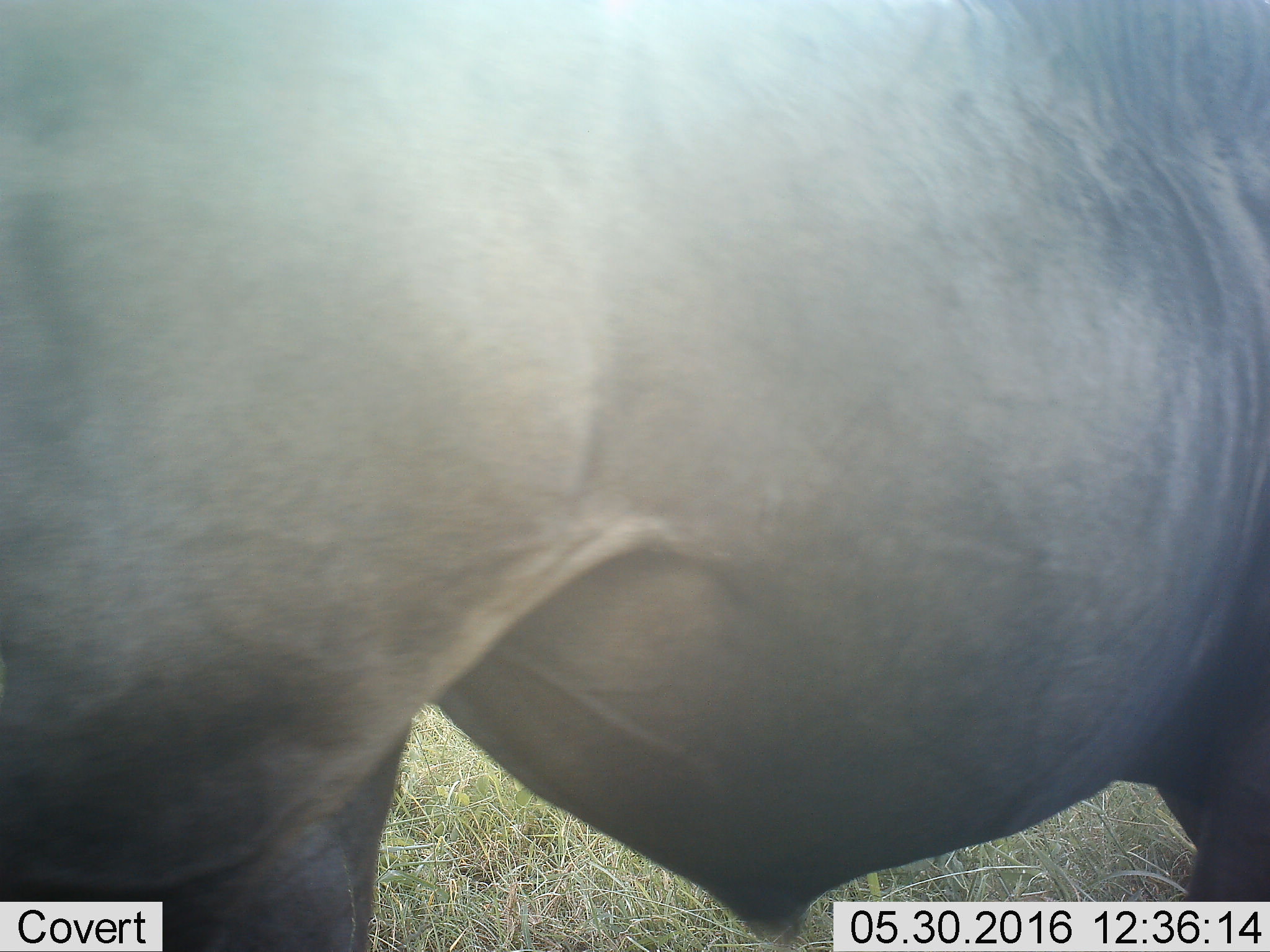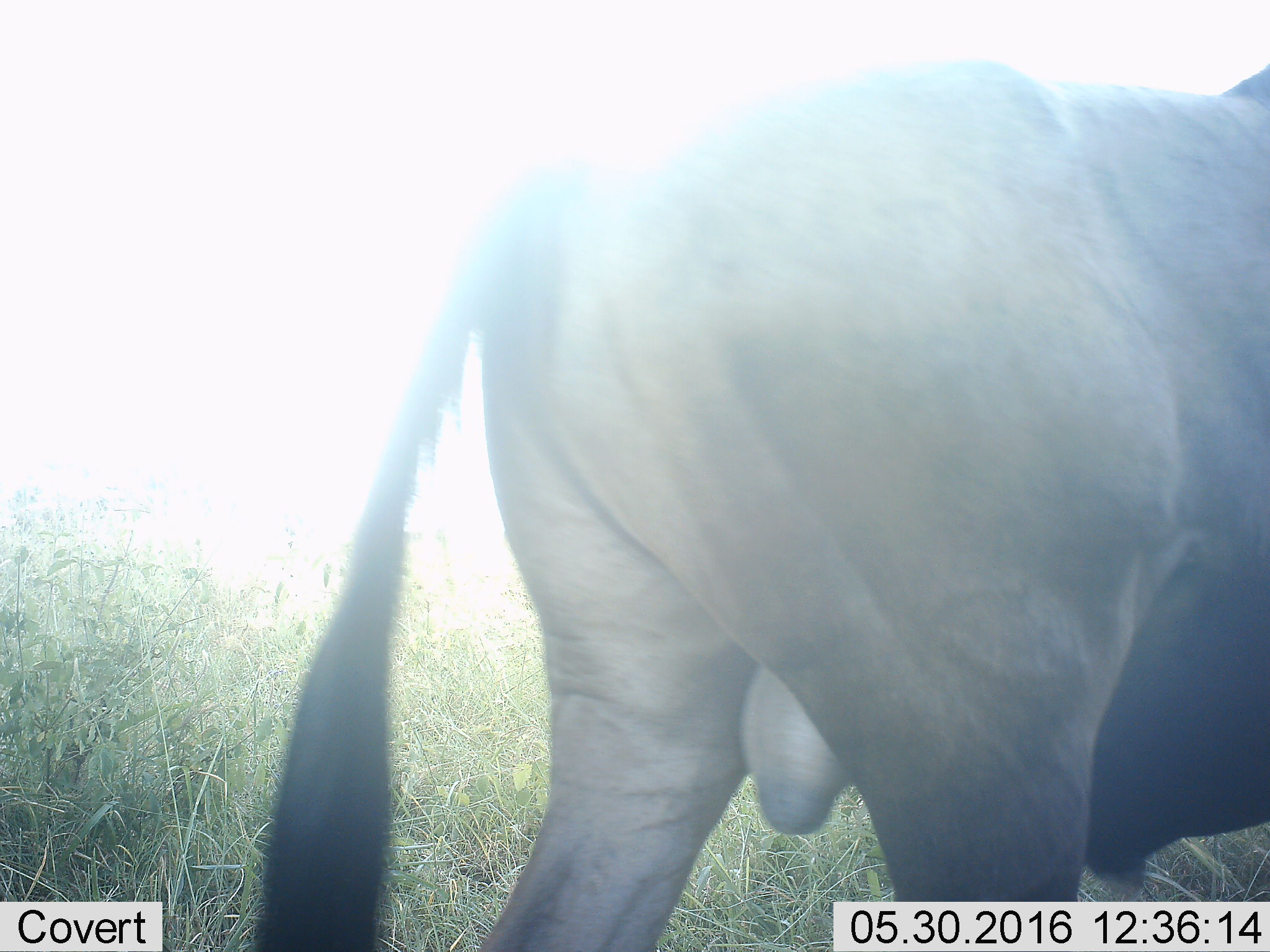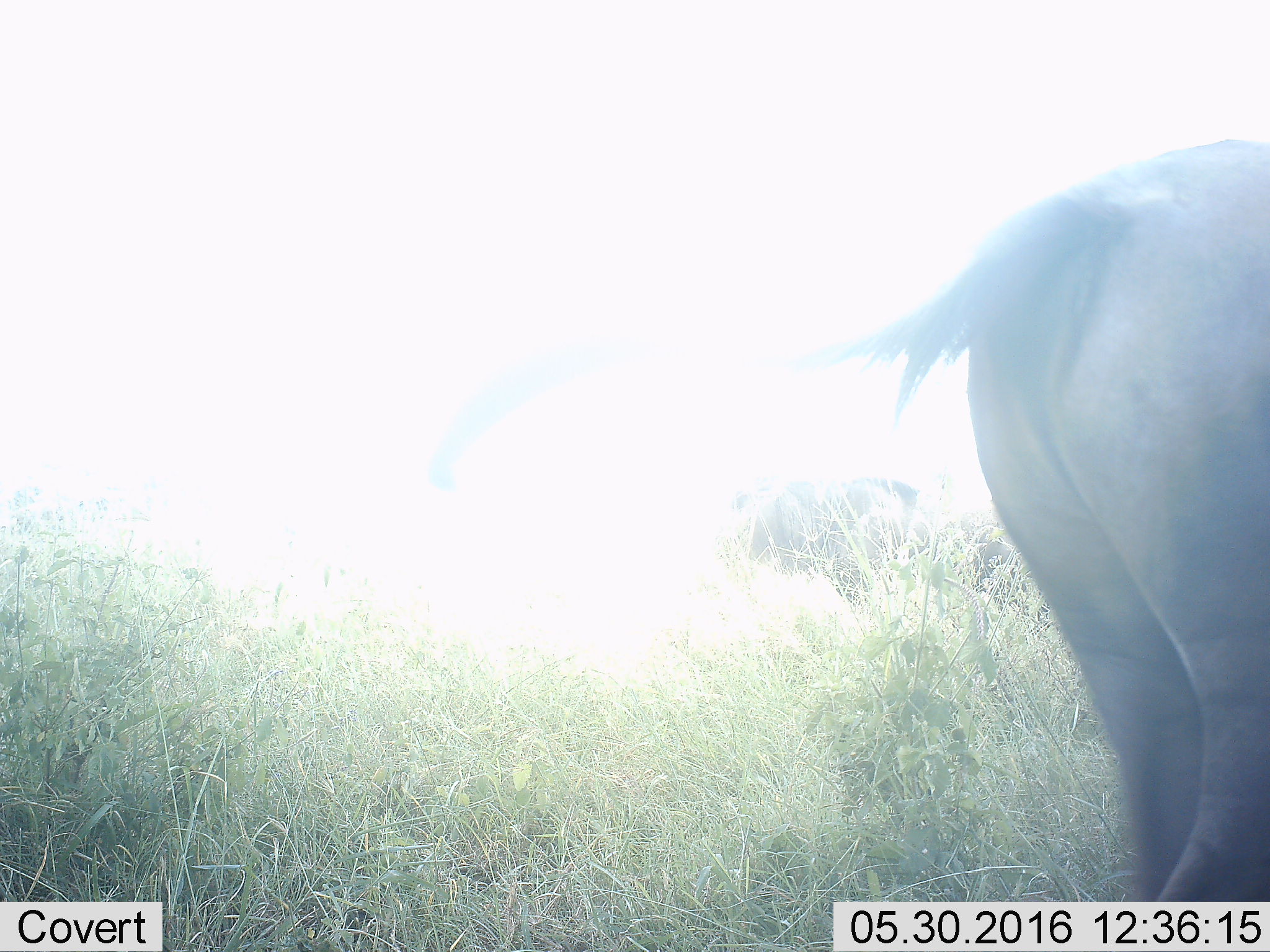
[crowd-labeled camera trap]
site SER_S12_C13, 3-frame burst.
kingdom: Animalia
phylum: Chordata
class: Mammalia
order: Artiodactyla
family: Bovidae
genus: Connochaetes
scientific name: Connochaetes taurinus taurinus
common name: blue wildebeest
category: wildebeestblue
Wildebeestblue (blue wildebeest) (Connochaetes taurinus taurinus), count 1. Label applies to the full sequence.